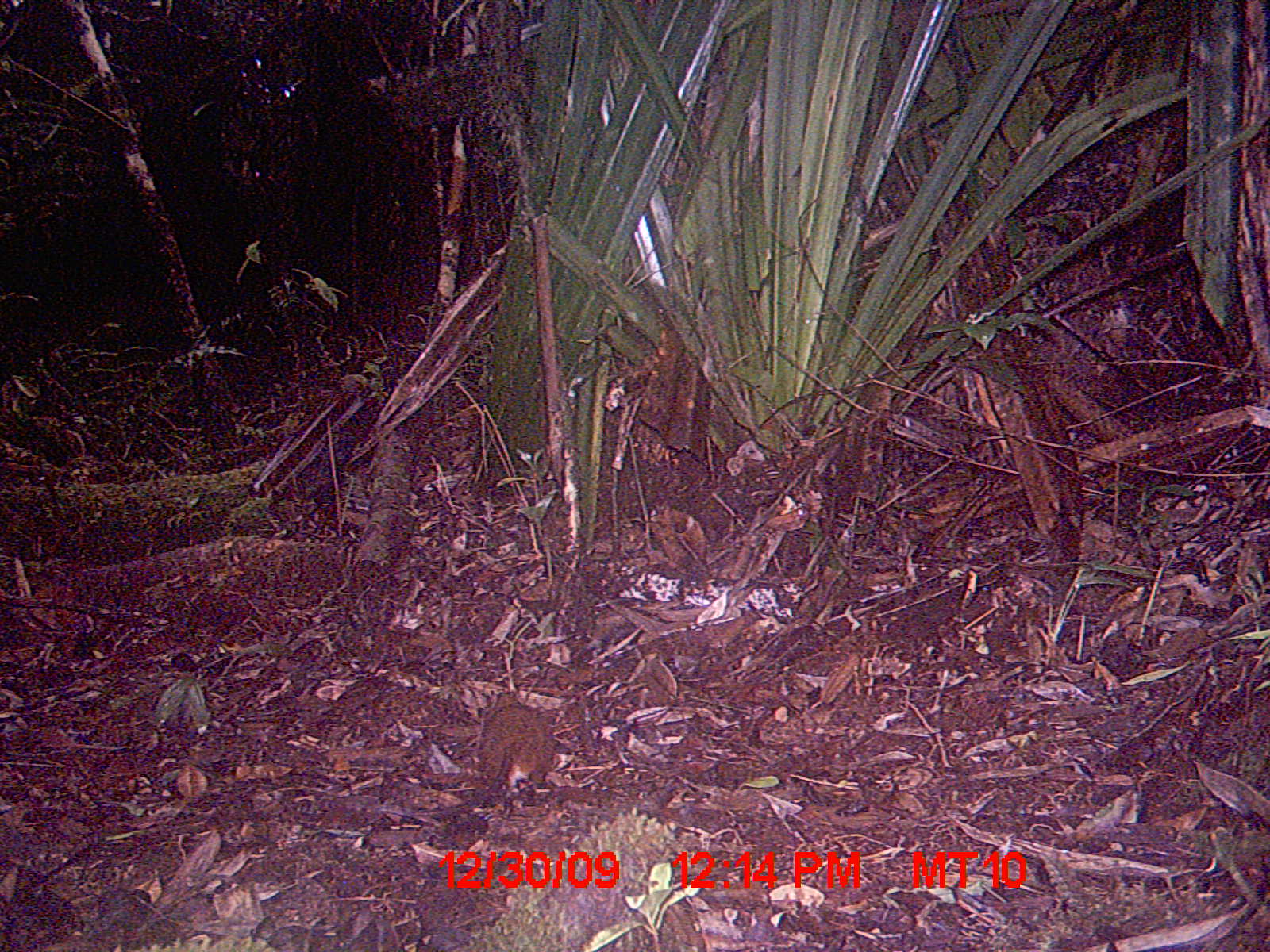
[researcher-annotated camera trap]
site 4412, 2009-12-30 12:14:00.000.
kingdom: Animalia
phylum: Chordata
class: Mammalia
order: Rodentia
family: Nesomyidae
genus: Hypogeomys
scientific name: Hypogeomys antimena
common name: malagasy giant rat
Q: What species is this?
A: Hypogeomys antimena (malagasy giant rat).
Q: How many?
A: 1.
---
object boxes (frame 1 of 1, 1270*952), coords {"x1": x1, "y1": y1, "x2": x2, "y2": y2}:
hypogeomys antimena: {"x1": 457, "y1": 690, "x2": 554, "y2": 819}